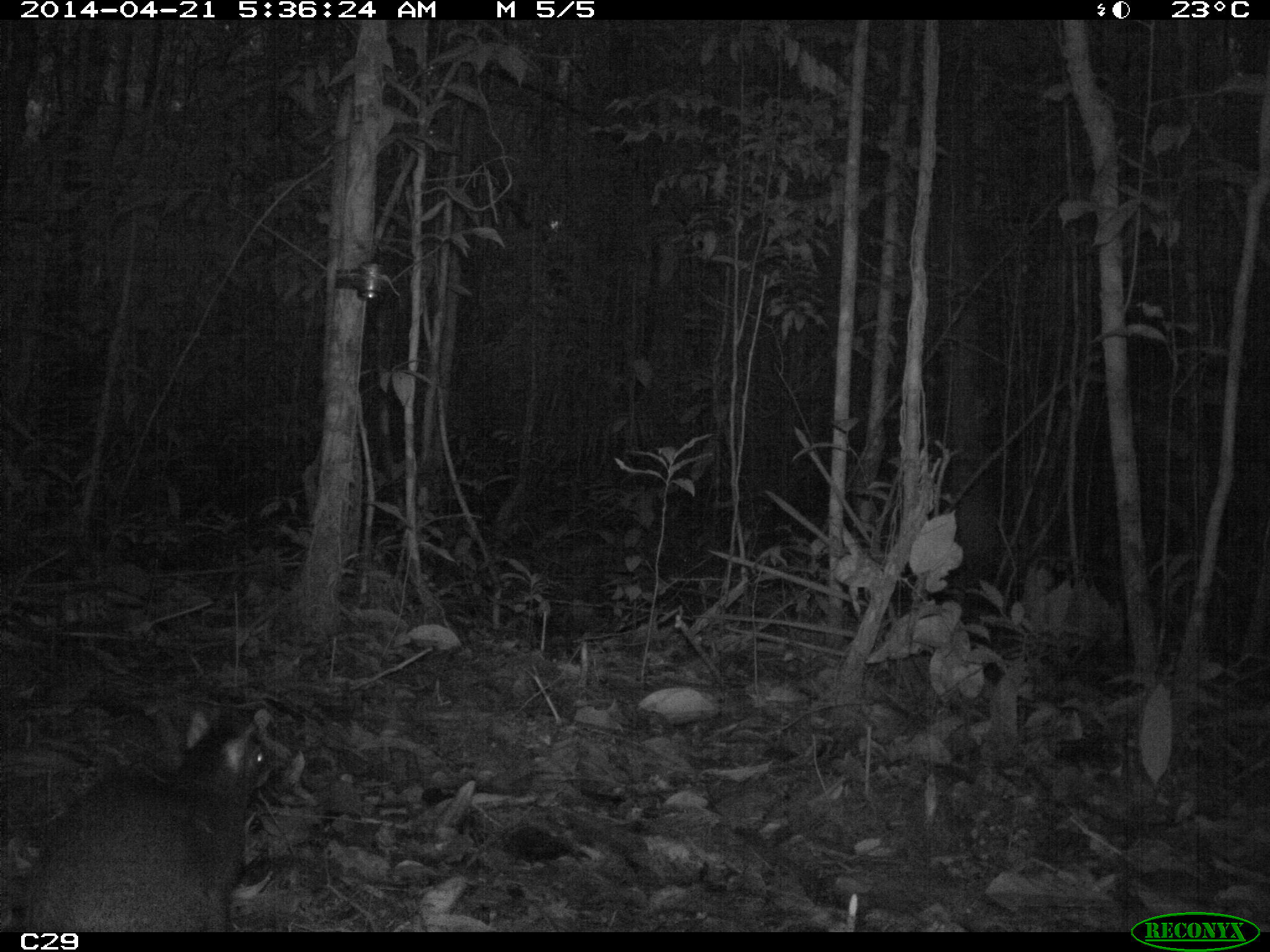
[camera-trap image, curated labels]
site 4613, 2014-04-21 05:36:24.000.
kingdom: Animalia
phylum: Chordata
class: Mammalia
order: Rodentia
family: Dasyproctidae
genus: Dasyprocta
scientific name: Dasyprocta leporina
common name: red-rumped agouti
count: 1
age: adult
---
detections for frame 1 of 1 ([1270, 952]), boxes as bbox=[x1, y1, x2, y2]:
dasyprocta leporina: bbox=[14, 713, 262, 925]